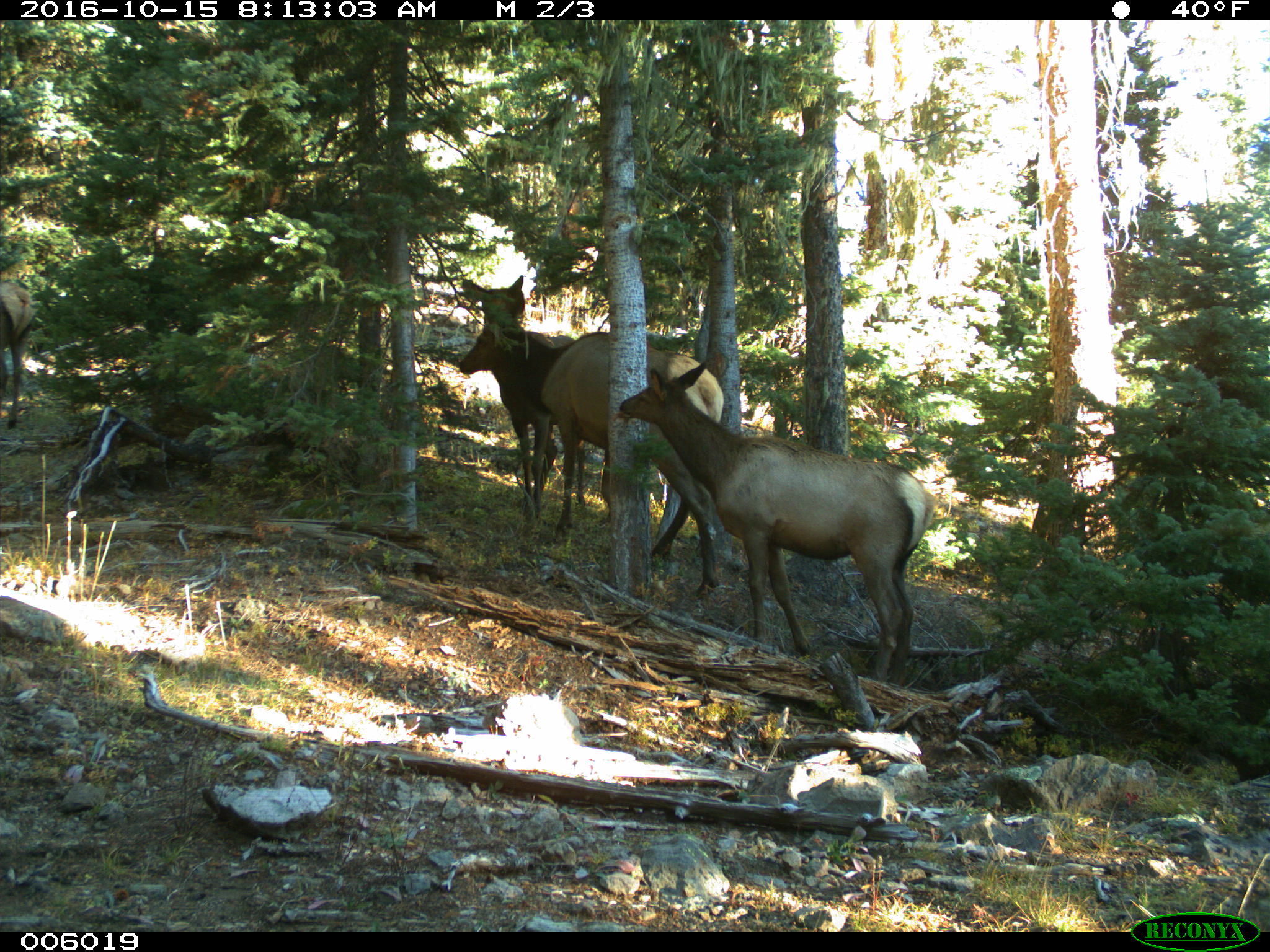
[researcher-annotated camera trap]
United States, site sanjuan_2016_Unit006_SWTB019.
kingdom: Animalia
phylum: Chordata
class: Mammalia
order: Artiodactyla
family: Cervidae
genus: Cervus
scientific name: Cervus elaphus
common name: red deer